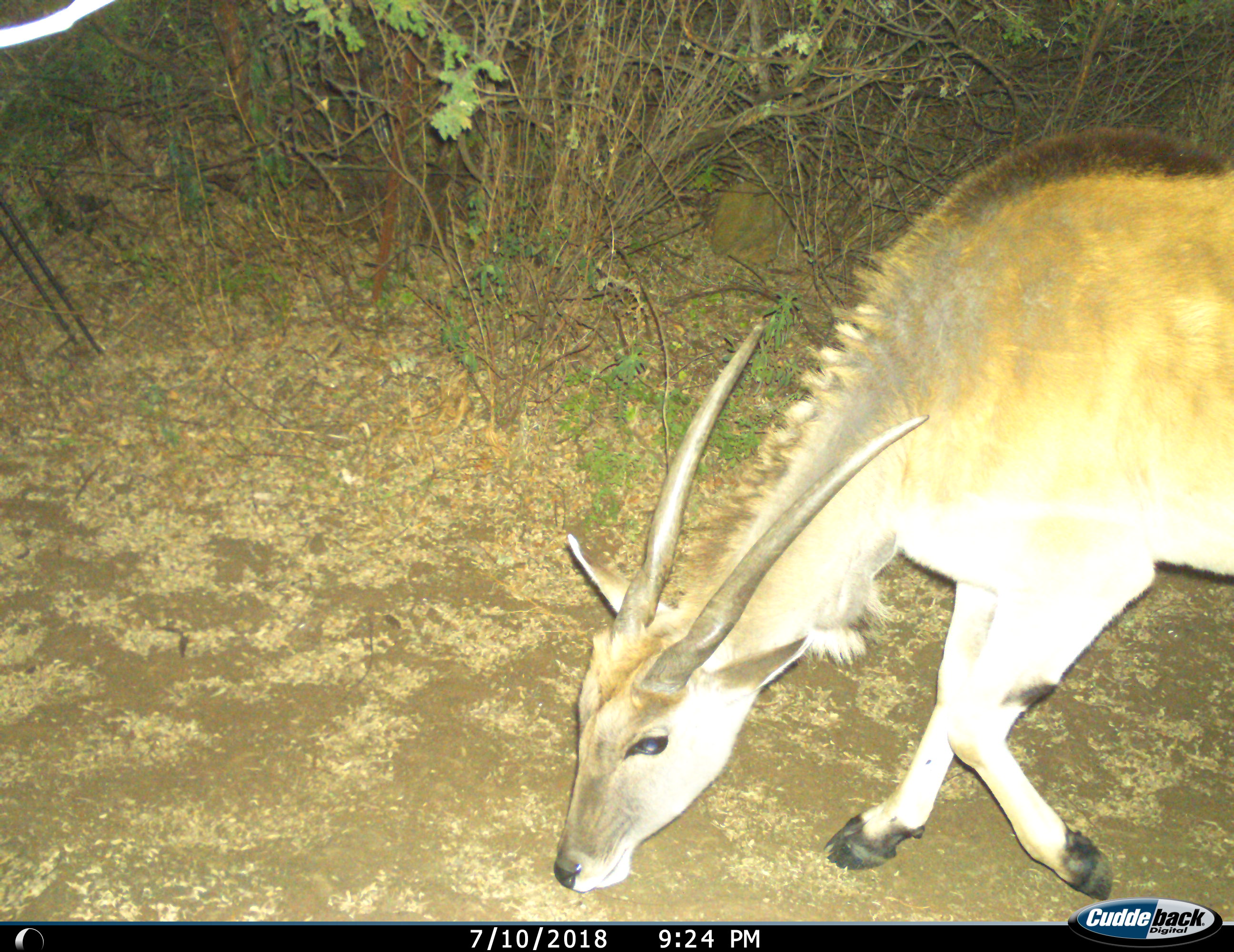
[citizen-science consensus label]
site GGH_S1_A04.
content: unidentified animal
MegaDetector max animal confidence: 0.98